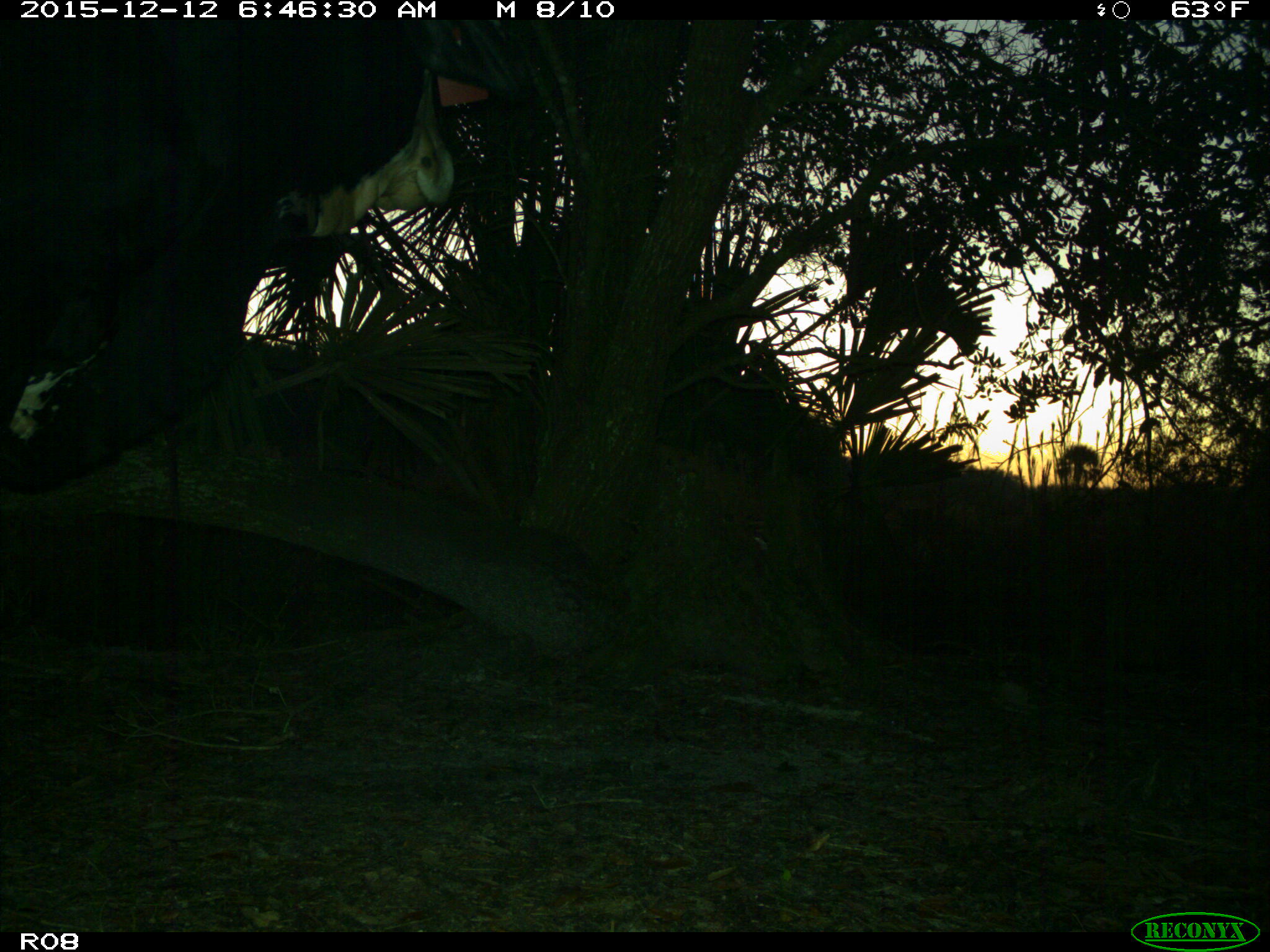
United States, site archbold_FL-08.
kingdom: Animalia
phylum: Chordata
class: Mammalia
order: Artiodactyla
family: Bovidae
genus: Bos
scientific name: Bos taurus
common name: domestic cow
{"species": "Bos taurus (domestic cow)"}